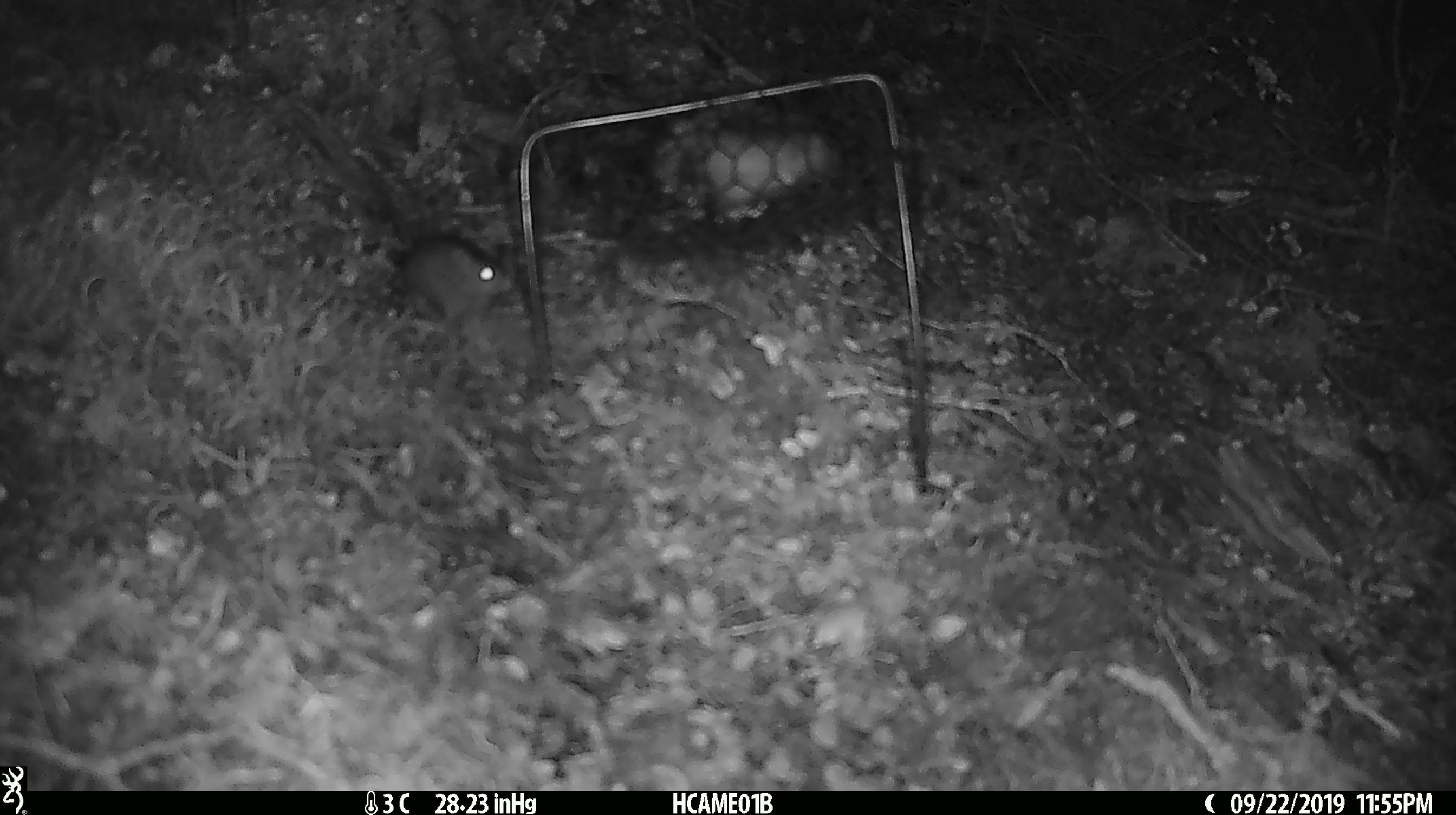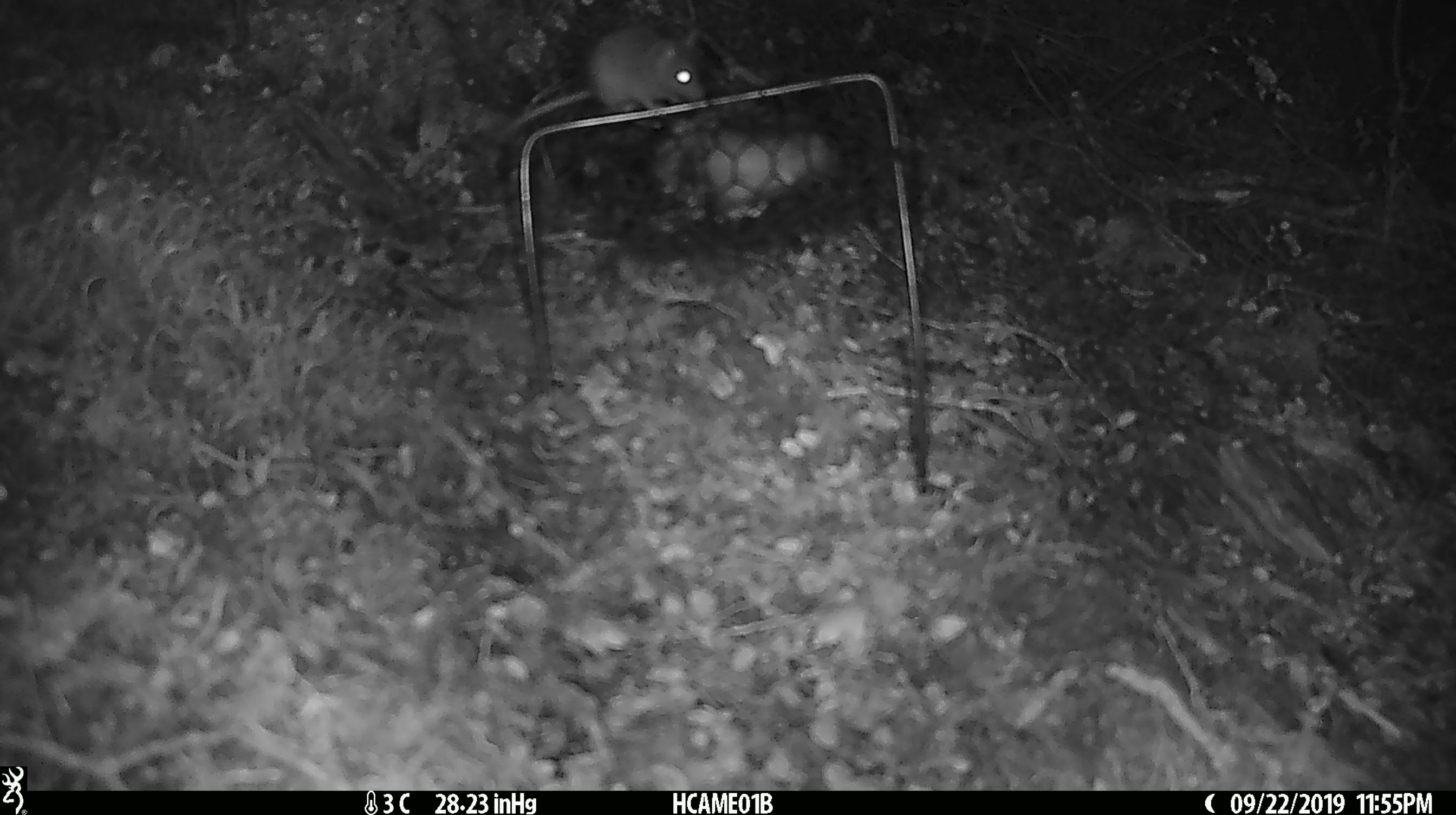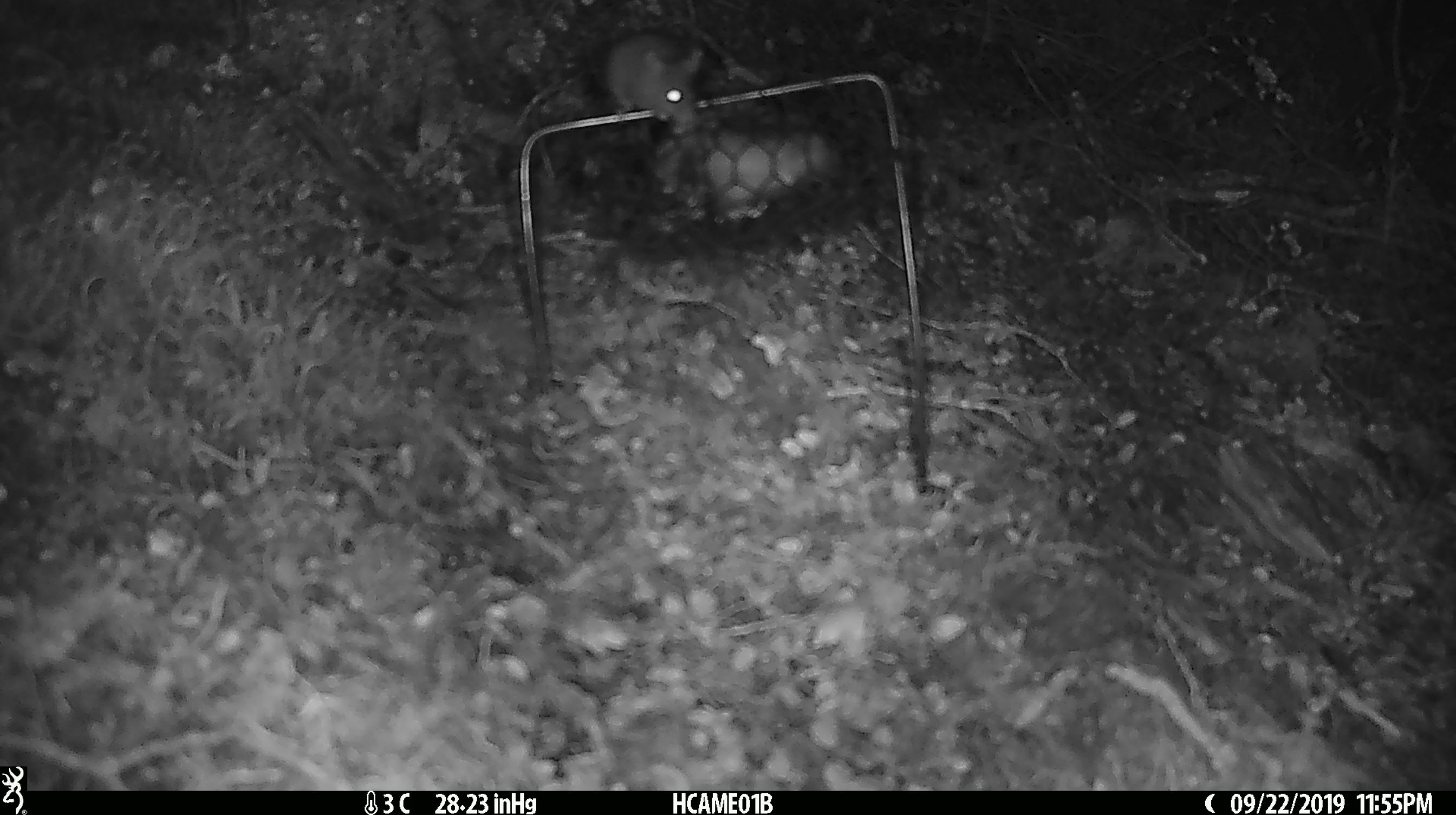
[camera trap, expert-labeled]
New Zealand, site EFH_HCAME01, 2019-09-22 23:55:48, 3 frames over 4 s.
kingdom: Animalia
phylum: Chordata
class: Mammalia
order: Rodentia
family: Muridae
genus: Mus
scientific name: Mus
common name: mouse